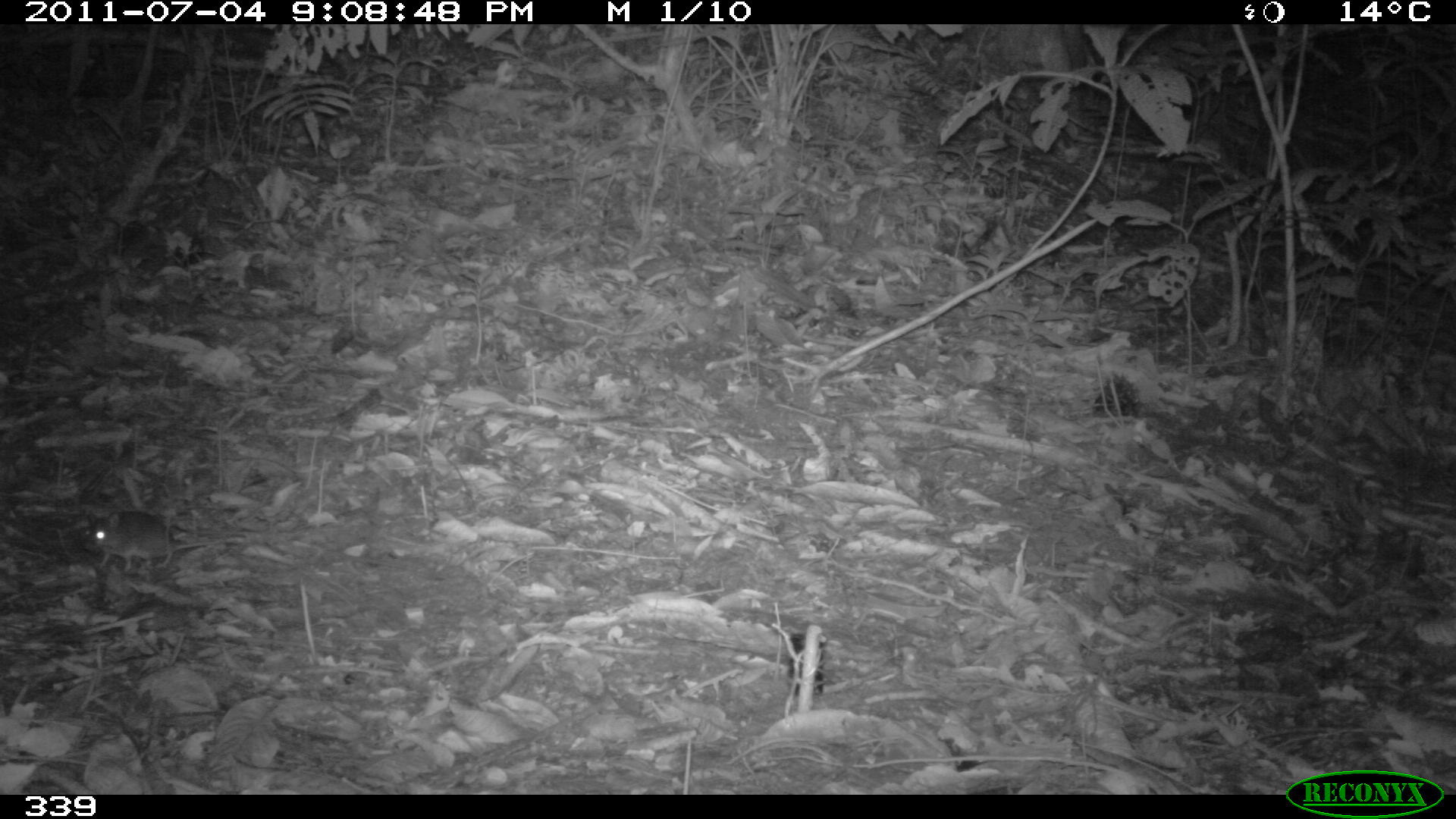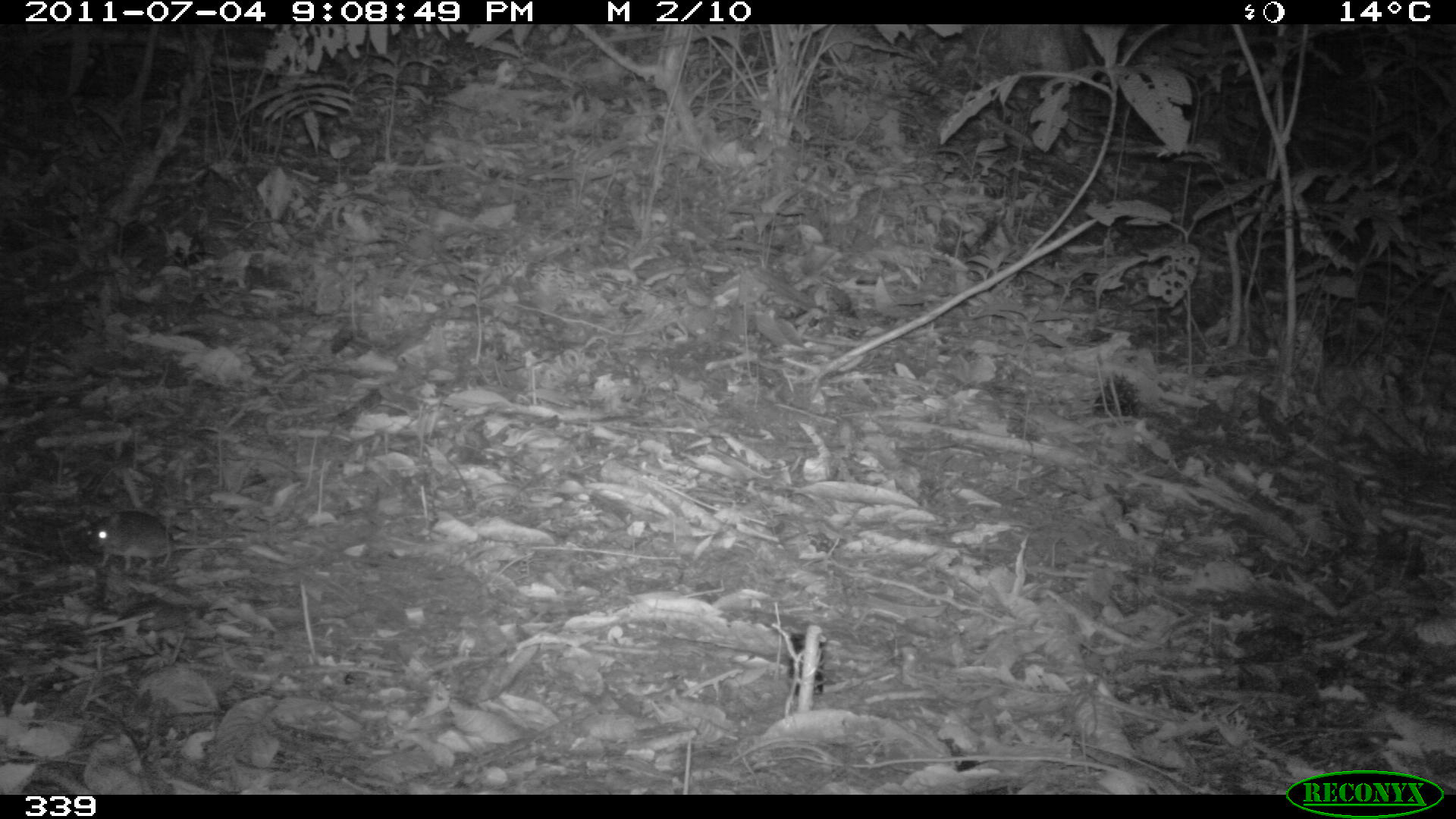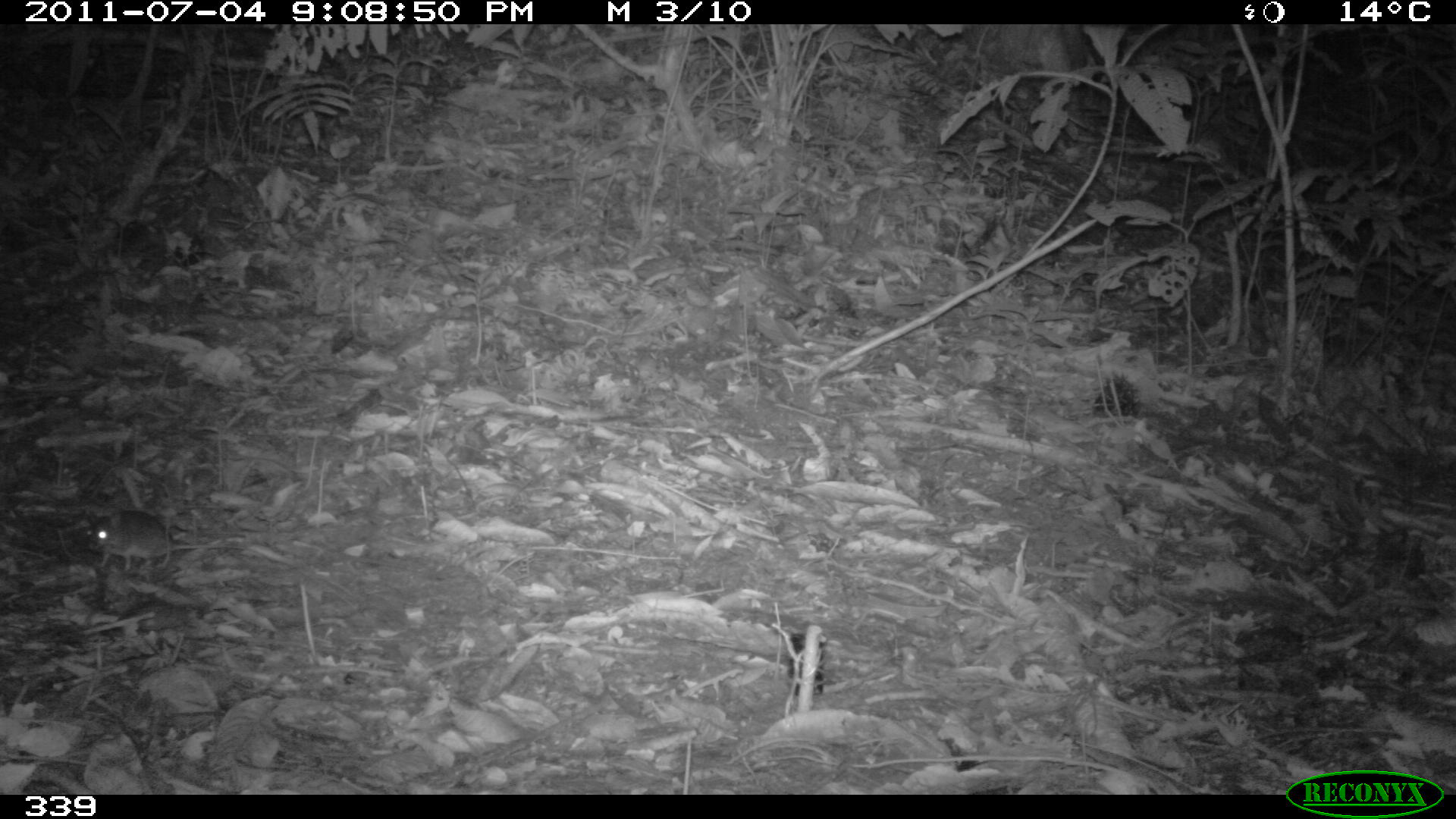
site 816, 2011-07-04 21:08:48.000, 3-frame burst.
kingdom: Animalia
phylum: Chordata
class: Mammalia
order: Rodentia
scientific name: Rodentia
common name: rodents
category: unknown rodent